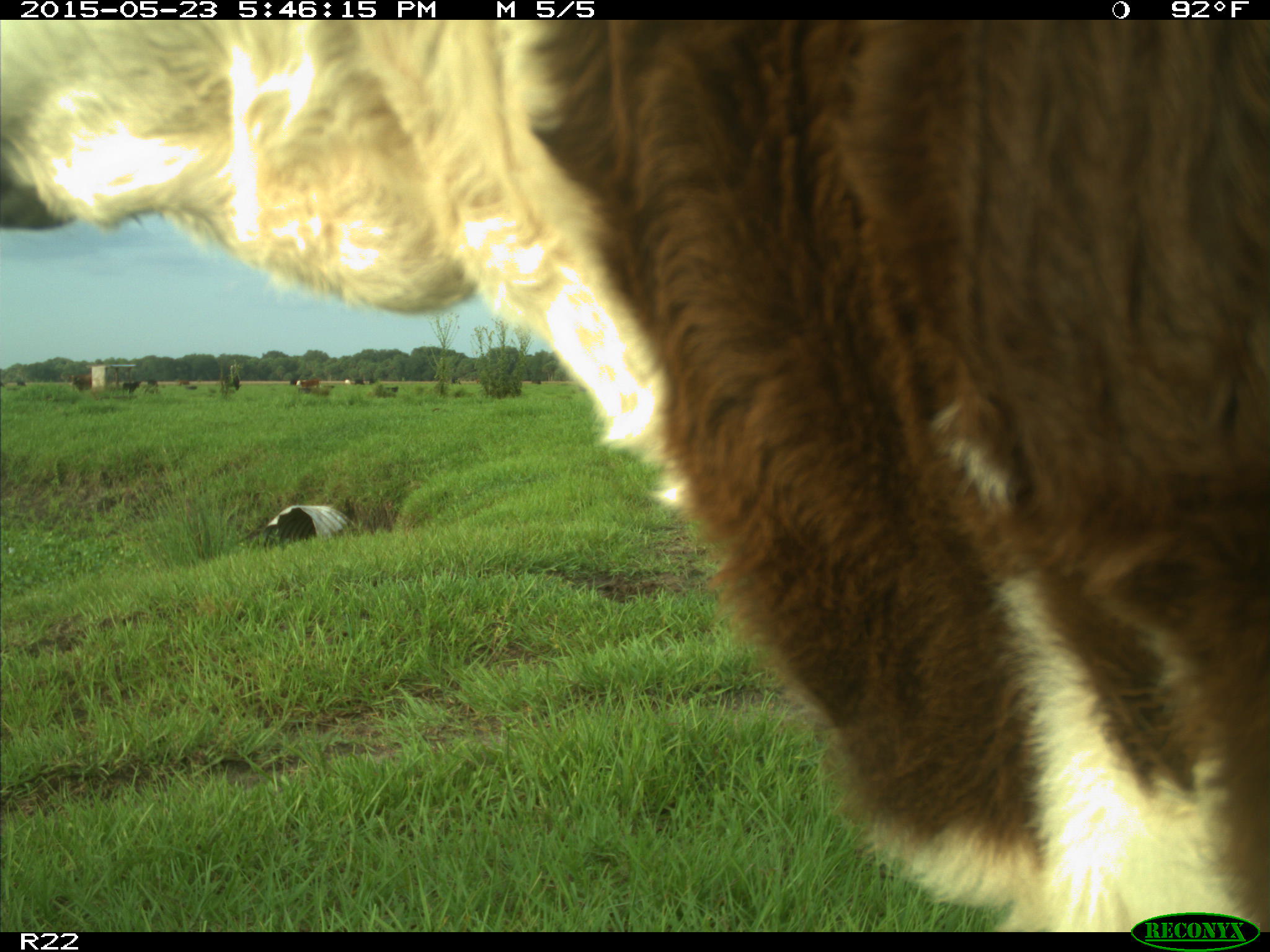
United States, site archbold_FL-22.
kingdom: Animalia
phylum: Chordata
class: Mammalia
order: Artiodactyla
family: Bovidae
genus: Bos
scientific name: Bos taurus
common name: domestic cow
Bos taurus (domestic cow).